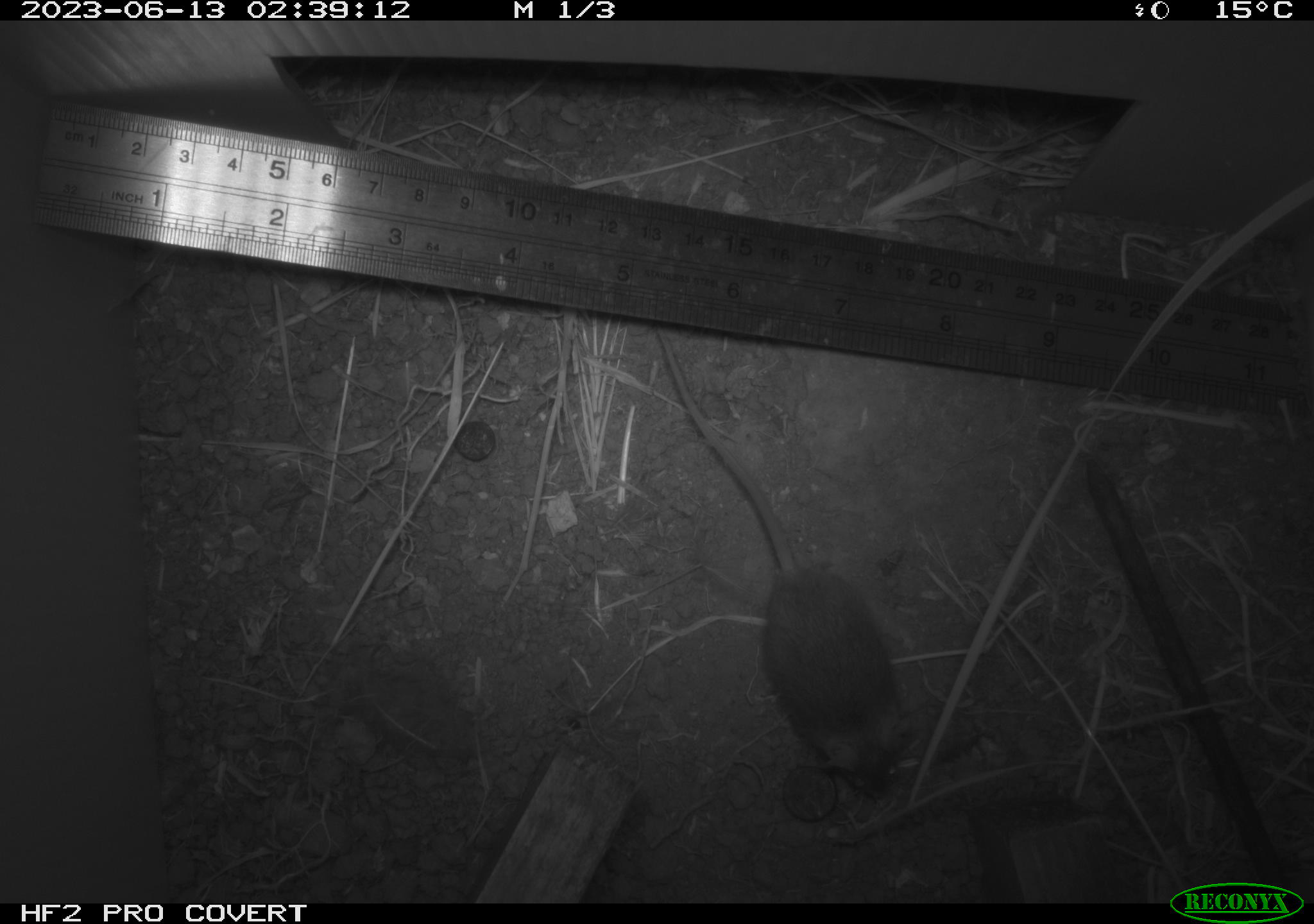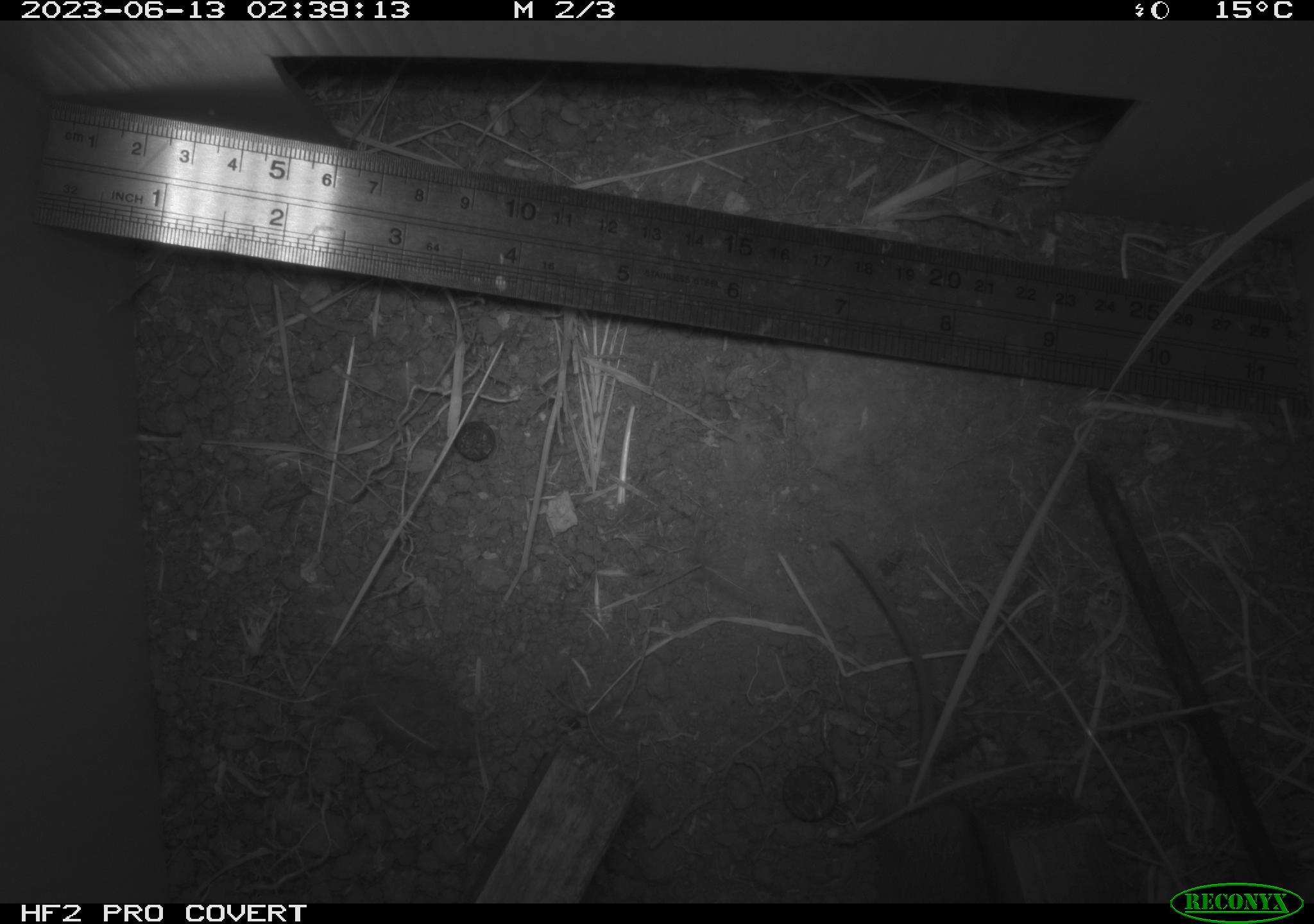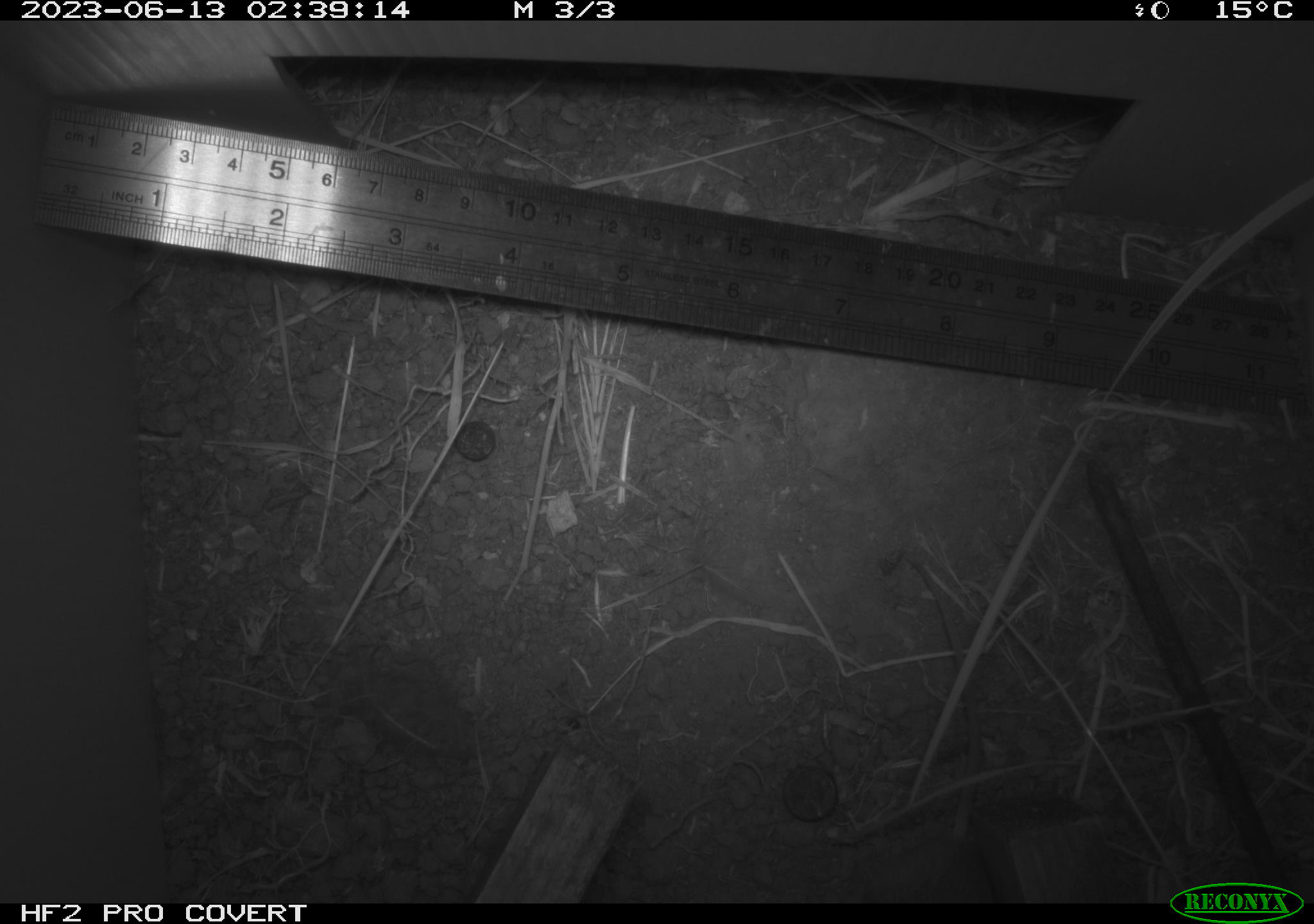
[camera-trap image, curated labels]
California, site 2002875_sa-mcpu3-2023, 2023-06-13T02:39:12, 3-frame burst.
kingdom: Animalia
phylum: Chordata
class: Mammalia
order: Rodentia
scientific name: Rodentia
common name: mouse species